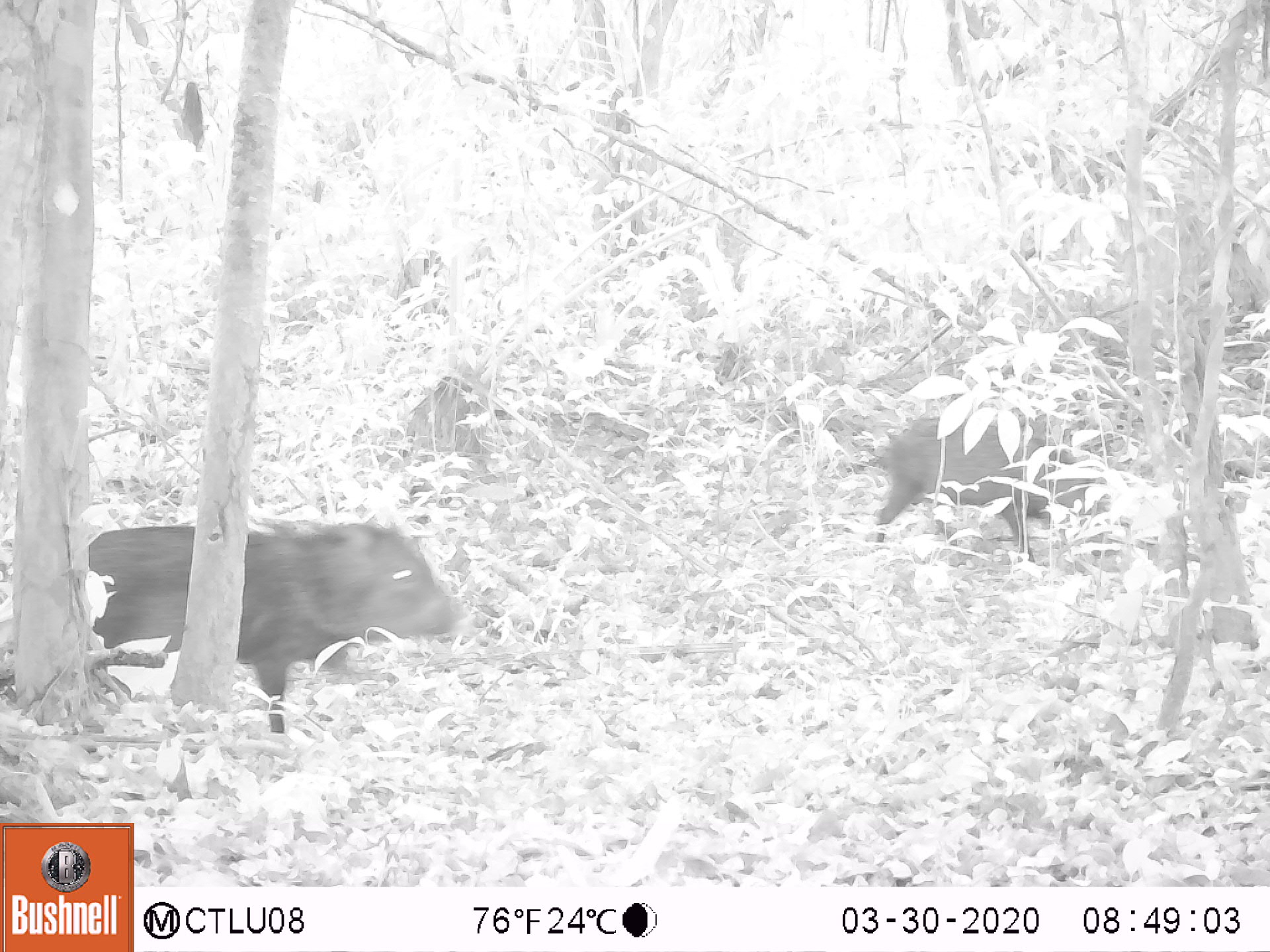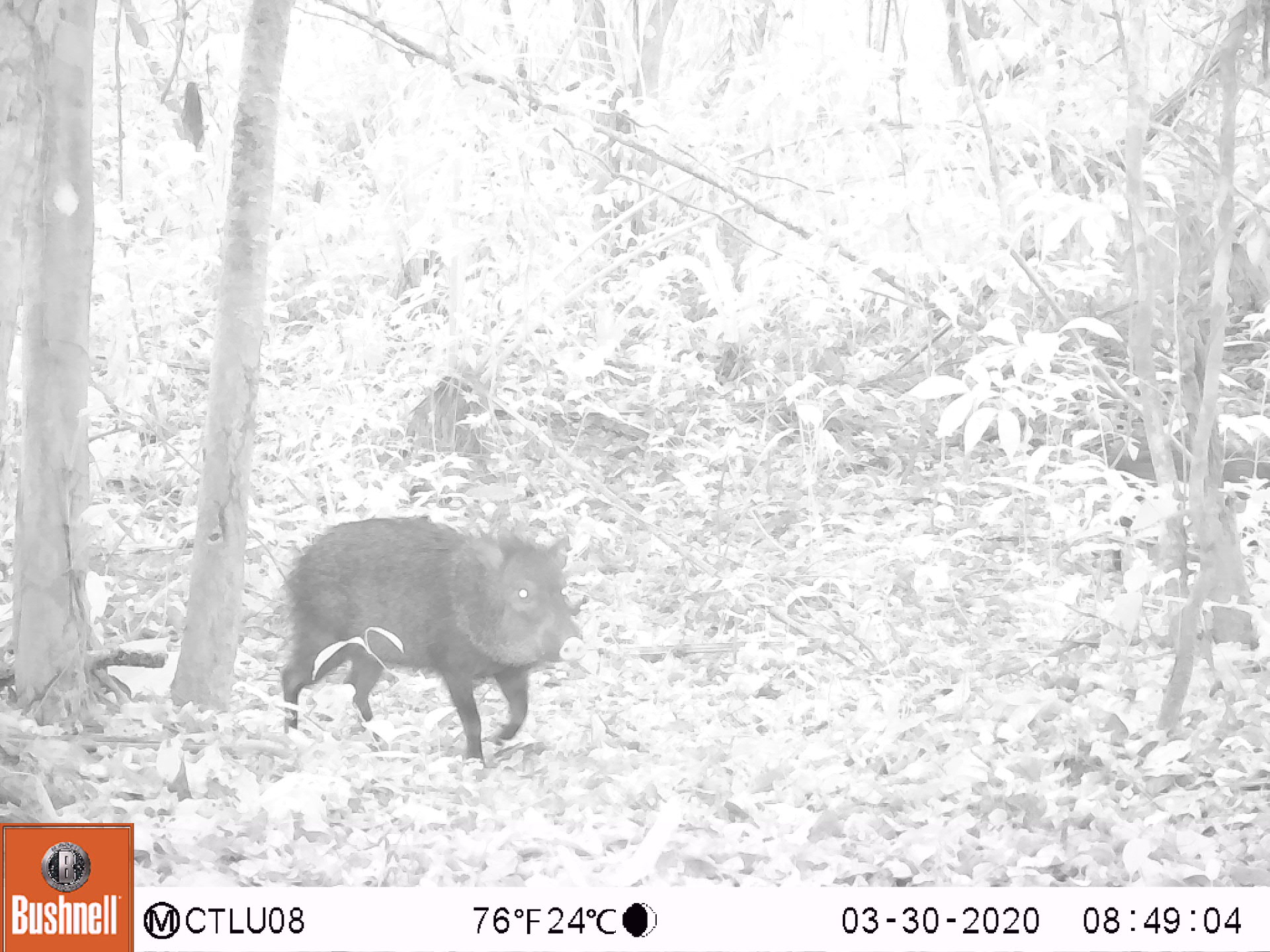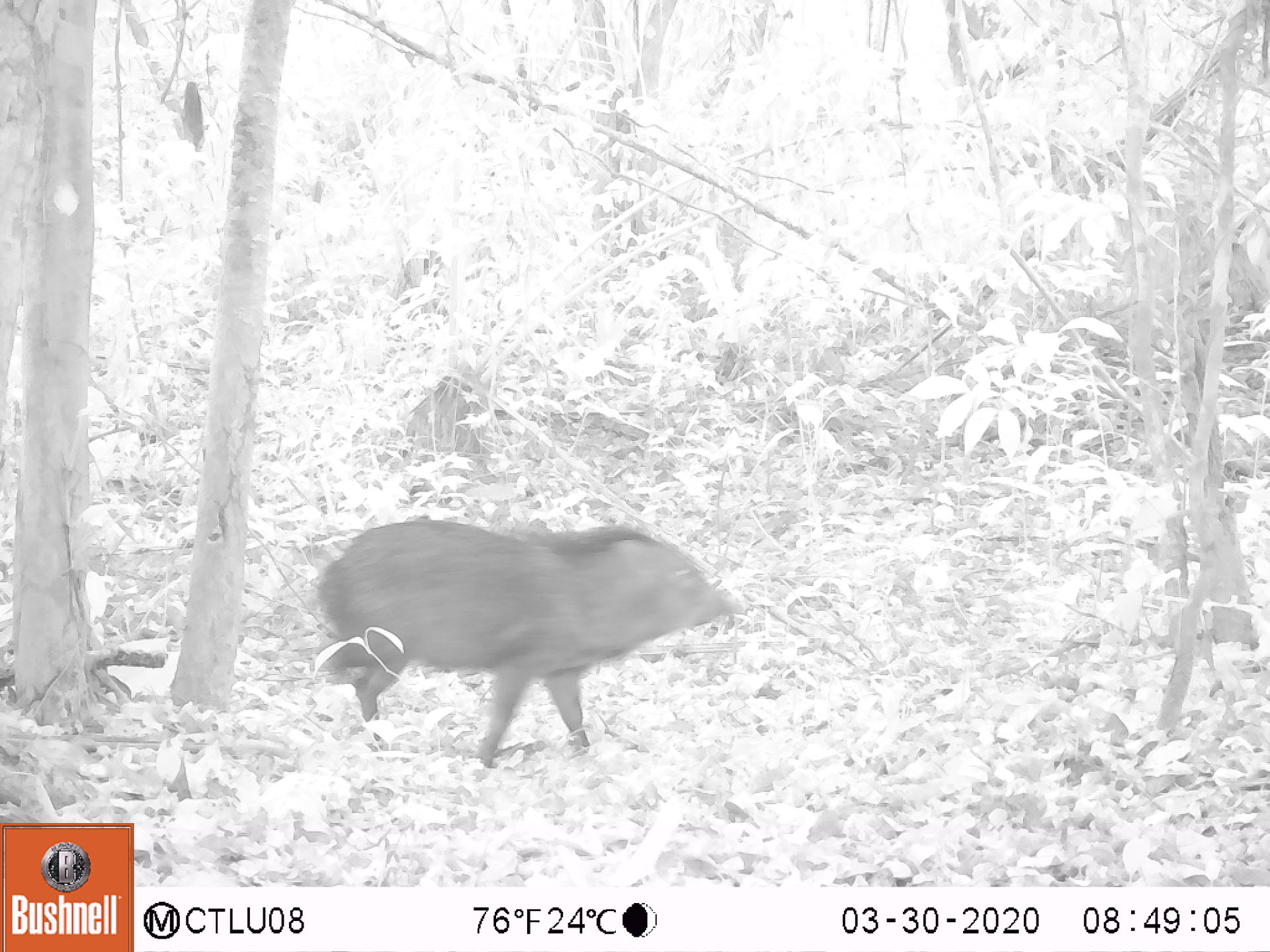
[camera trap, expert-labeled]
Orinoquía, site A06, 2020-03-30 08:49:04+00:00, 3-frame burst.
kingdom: Animalia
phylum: Chordata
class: Mammalia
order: Artiodactyla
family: Tayassuidae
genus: Pecari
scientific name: Pecari tajacu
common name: collared peccary